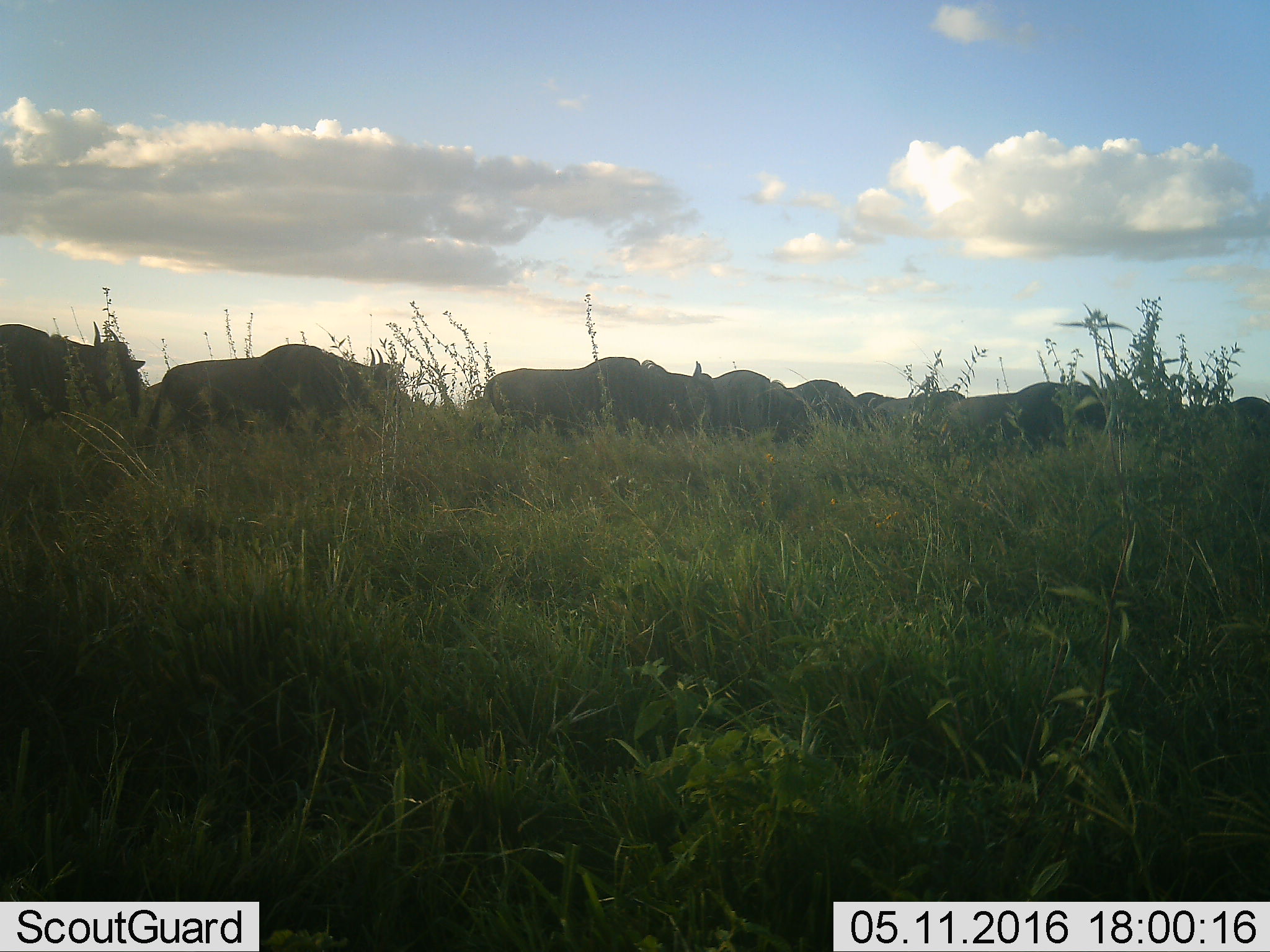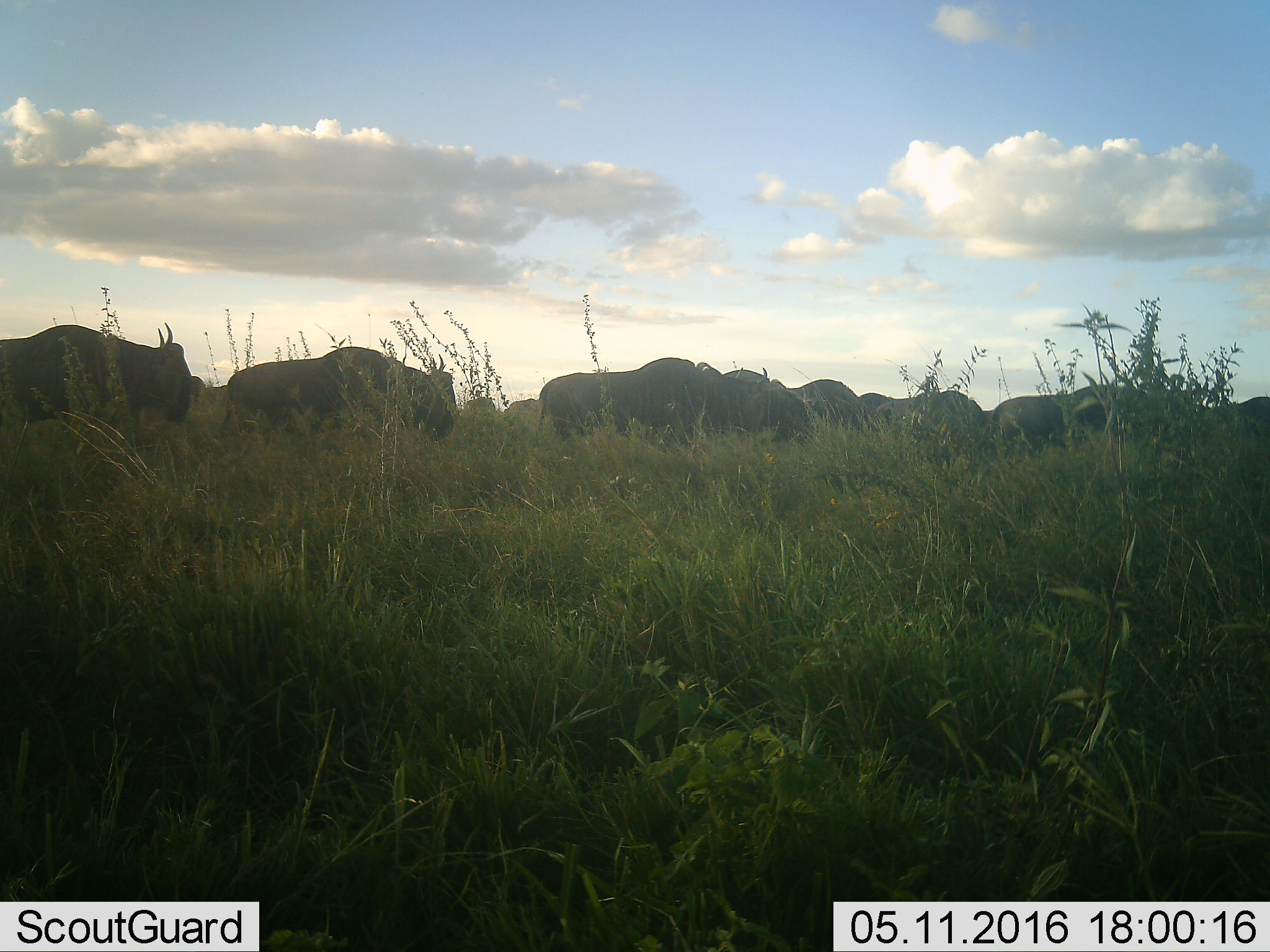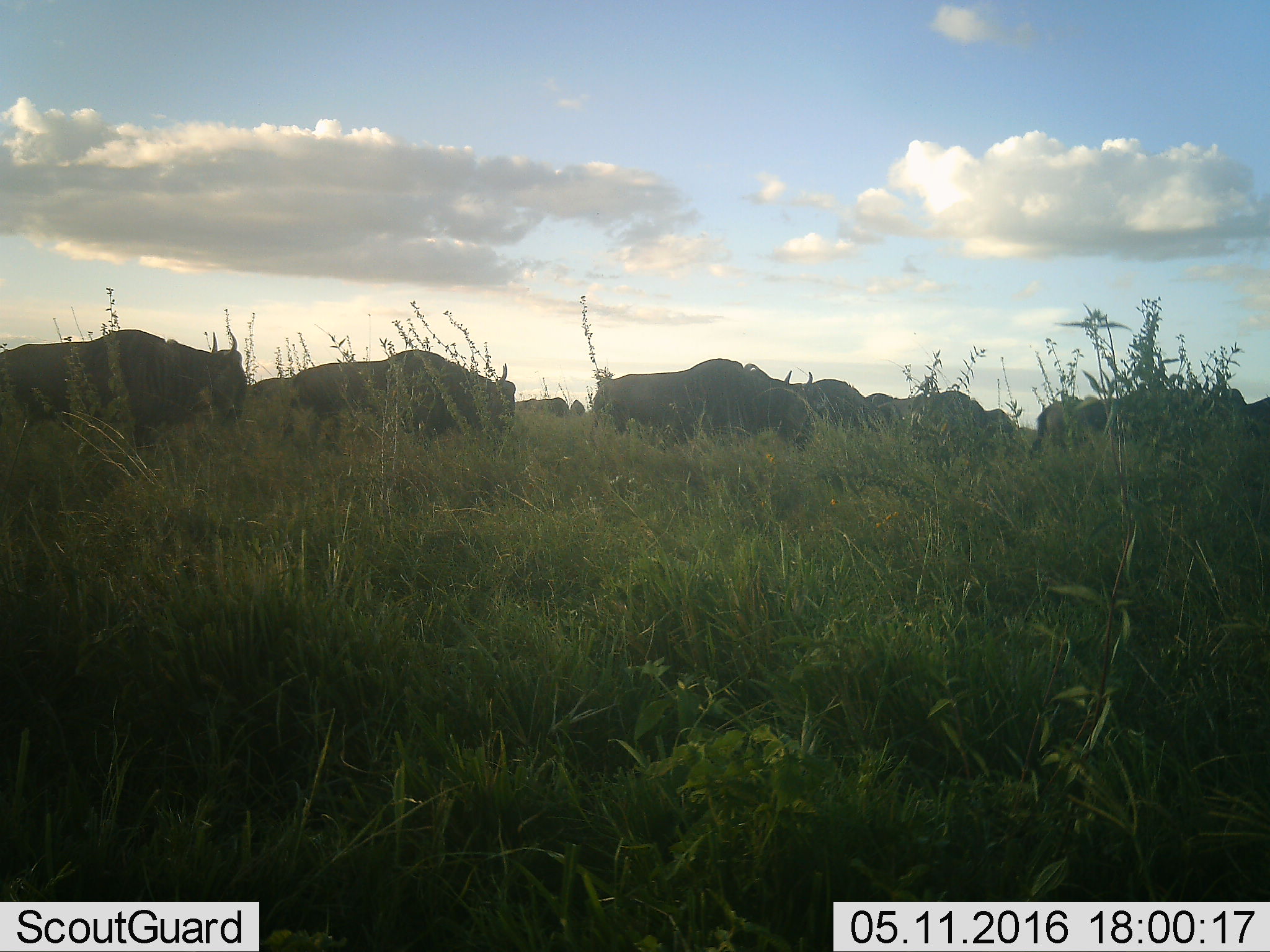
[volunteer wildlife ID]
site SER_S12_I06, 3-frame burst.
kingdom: Animalia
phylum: Chordata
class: Mammalia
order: Artiodactyla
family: Bovidae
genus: Connochaetes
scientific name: Connochaetes taurinus taurinus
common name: blue wildebeest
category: wildebeestblue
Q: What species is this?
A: Wildebeestblue (blue wildebeest) (Connochaetes taurinus taurinus).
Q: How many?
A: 11-50.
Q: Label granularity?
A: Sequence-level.